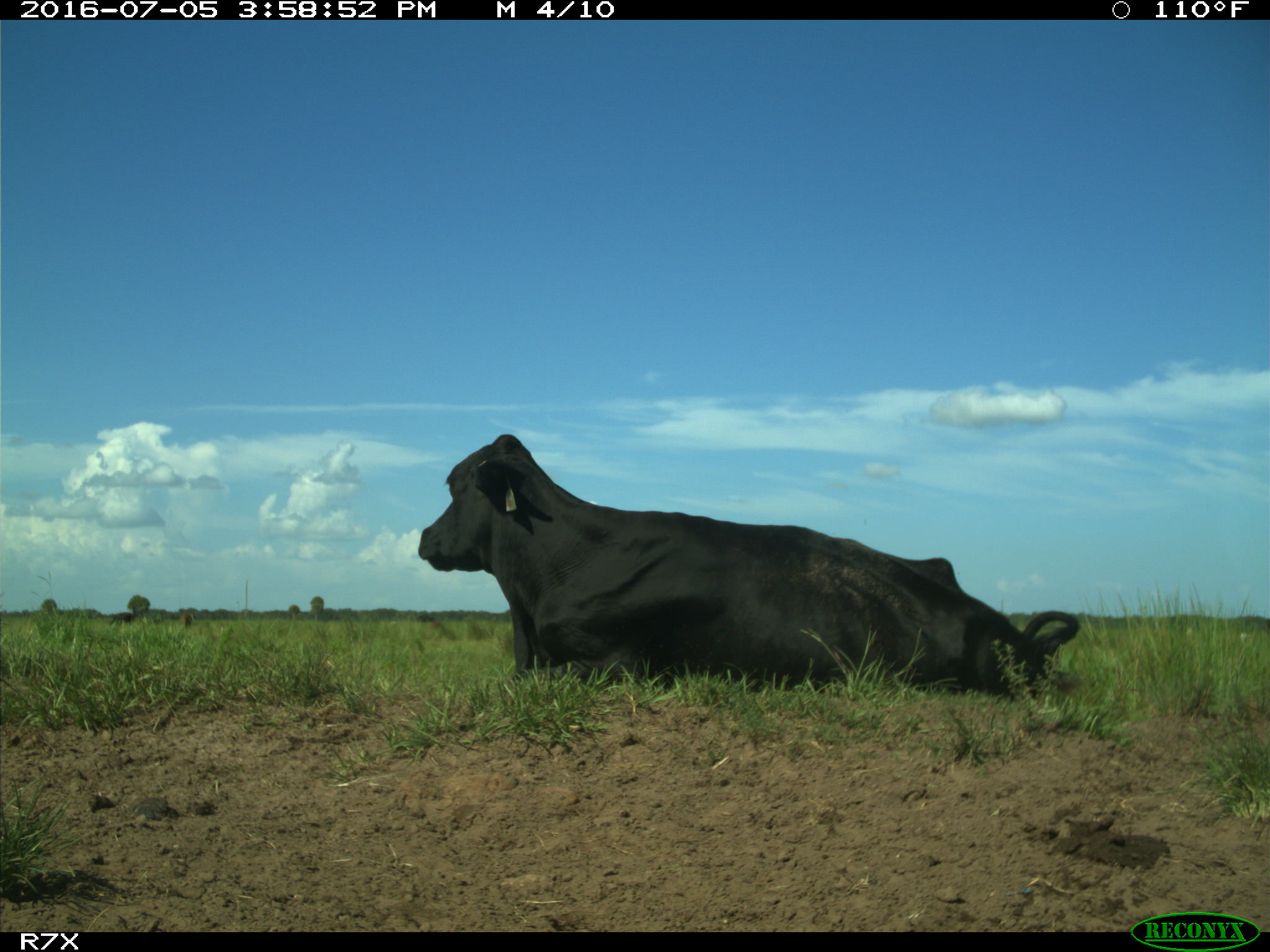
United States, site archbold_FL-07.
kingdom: Animalia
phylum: Chordata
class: Mammalia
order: Artiodactyla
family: Bovidae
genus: Bos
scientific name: Bos taurus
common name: domestic cow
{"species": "Bos taurus (domestic cow)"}